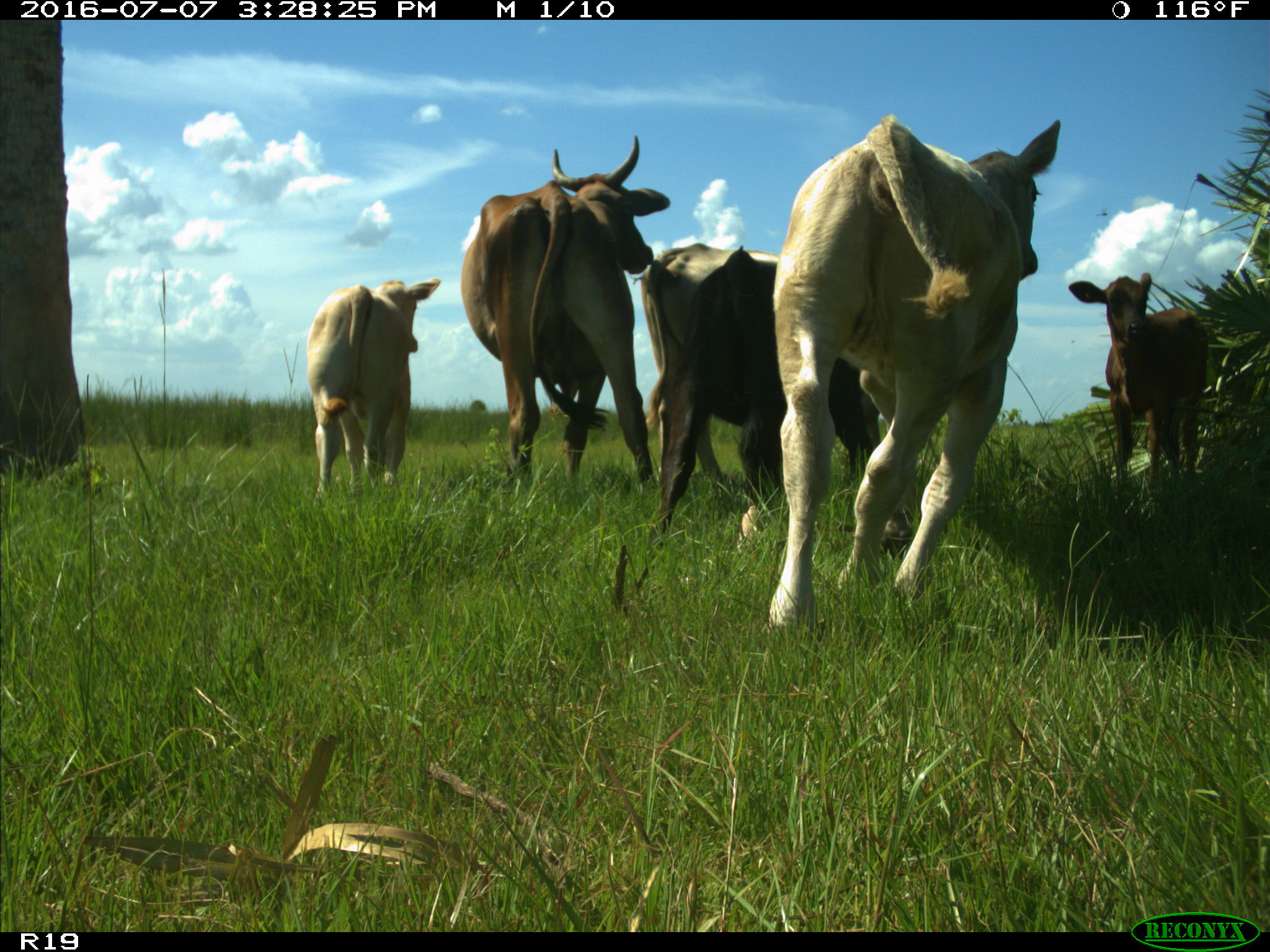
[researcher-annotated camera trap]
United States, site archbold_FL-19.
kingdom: Animalia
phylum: Chordata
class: Mammalia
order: Artiodactyla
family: Bovidae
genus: Bos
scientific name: Bos taurus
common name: domestic cow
Bos taurus (domestic cow).